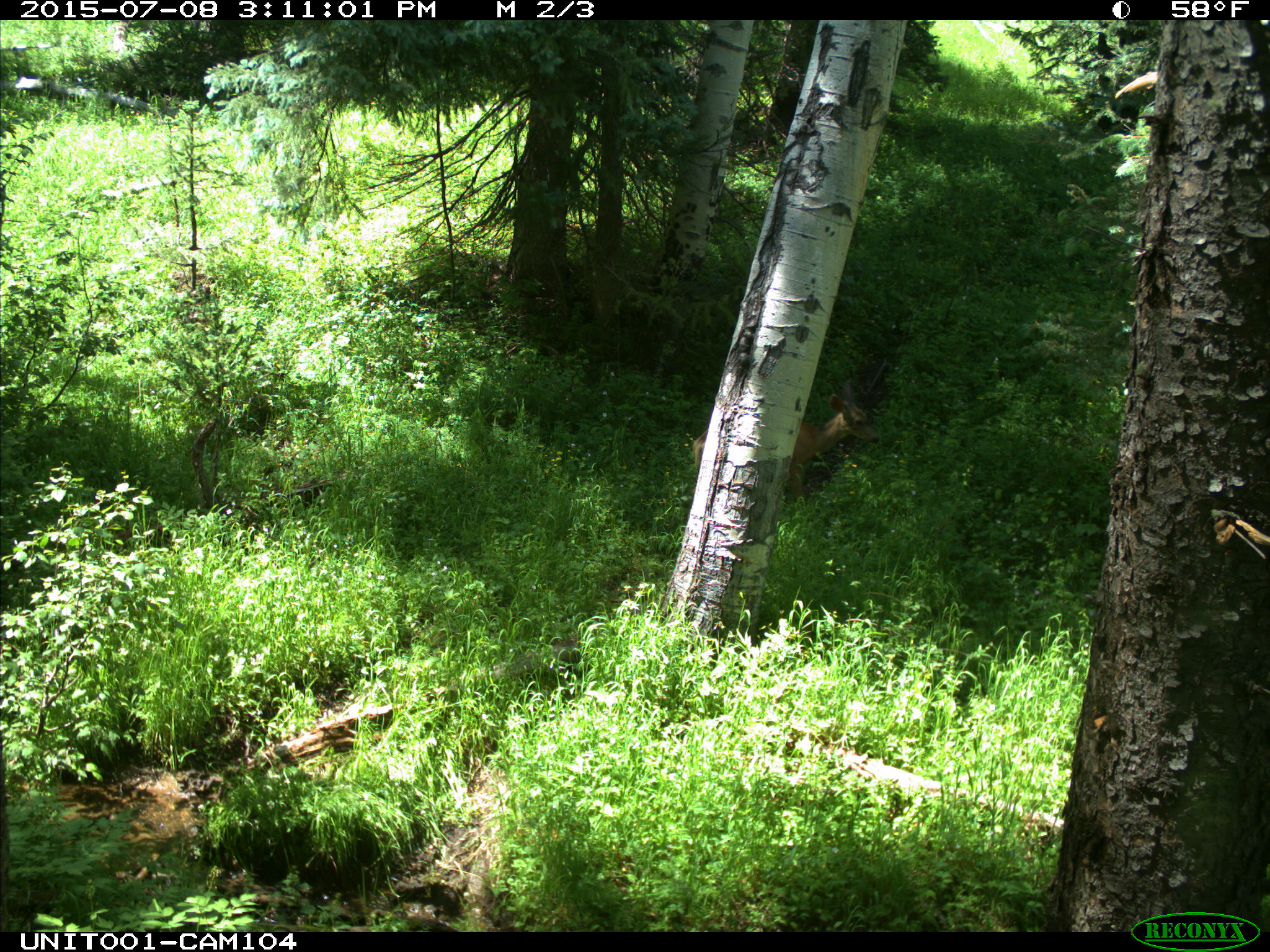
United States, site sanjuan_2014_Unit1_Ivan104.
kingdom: Animalia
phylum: Chordata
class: Mammalia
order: Artiodactyla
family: Cervidae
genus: Odocoileus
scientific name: Odocoileus hemionus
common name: mule deer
Odocoileus hemionus (mule deer).